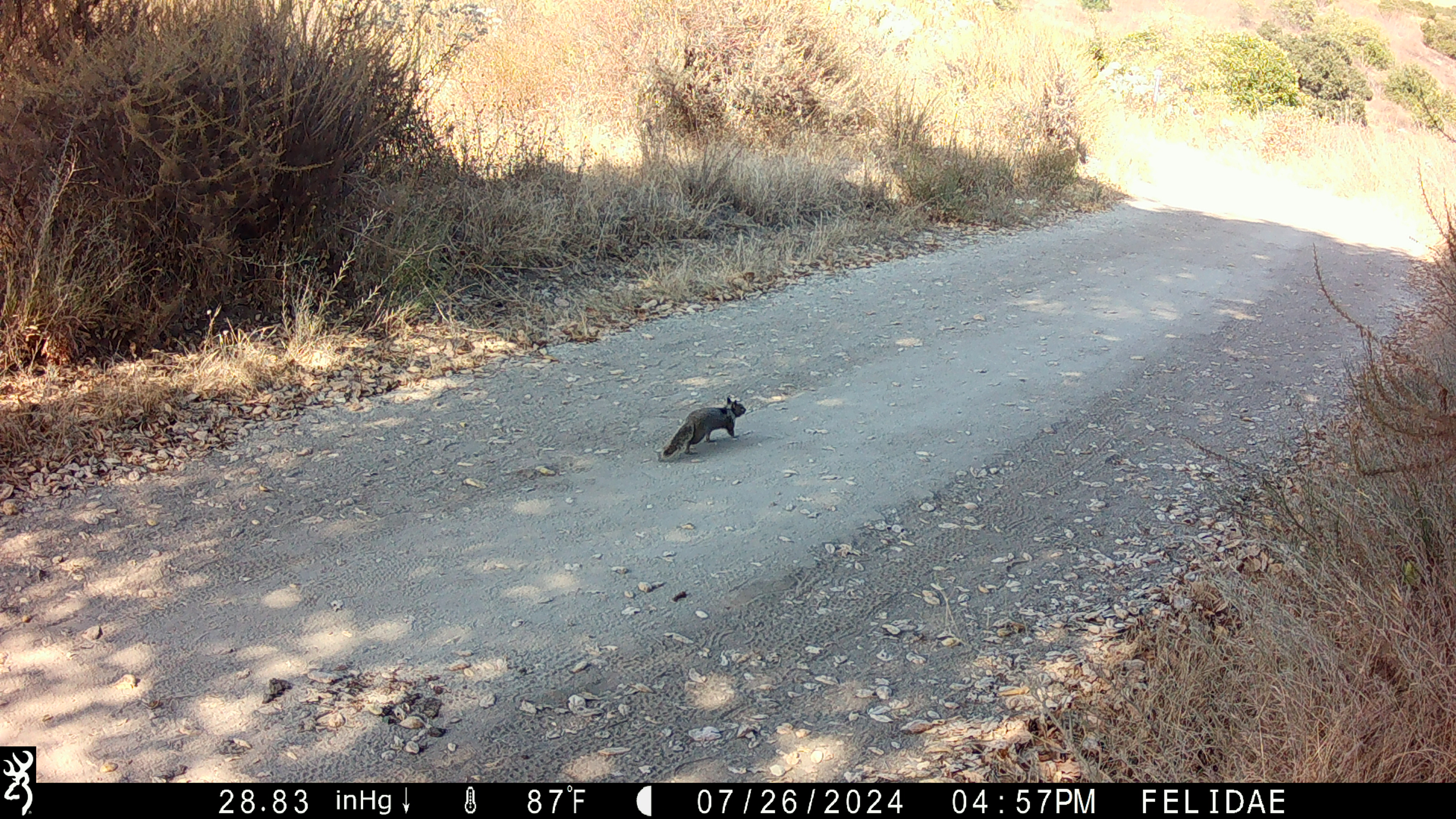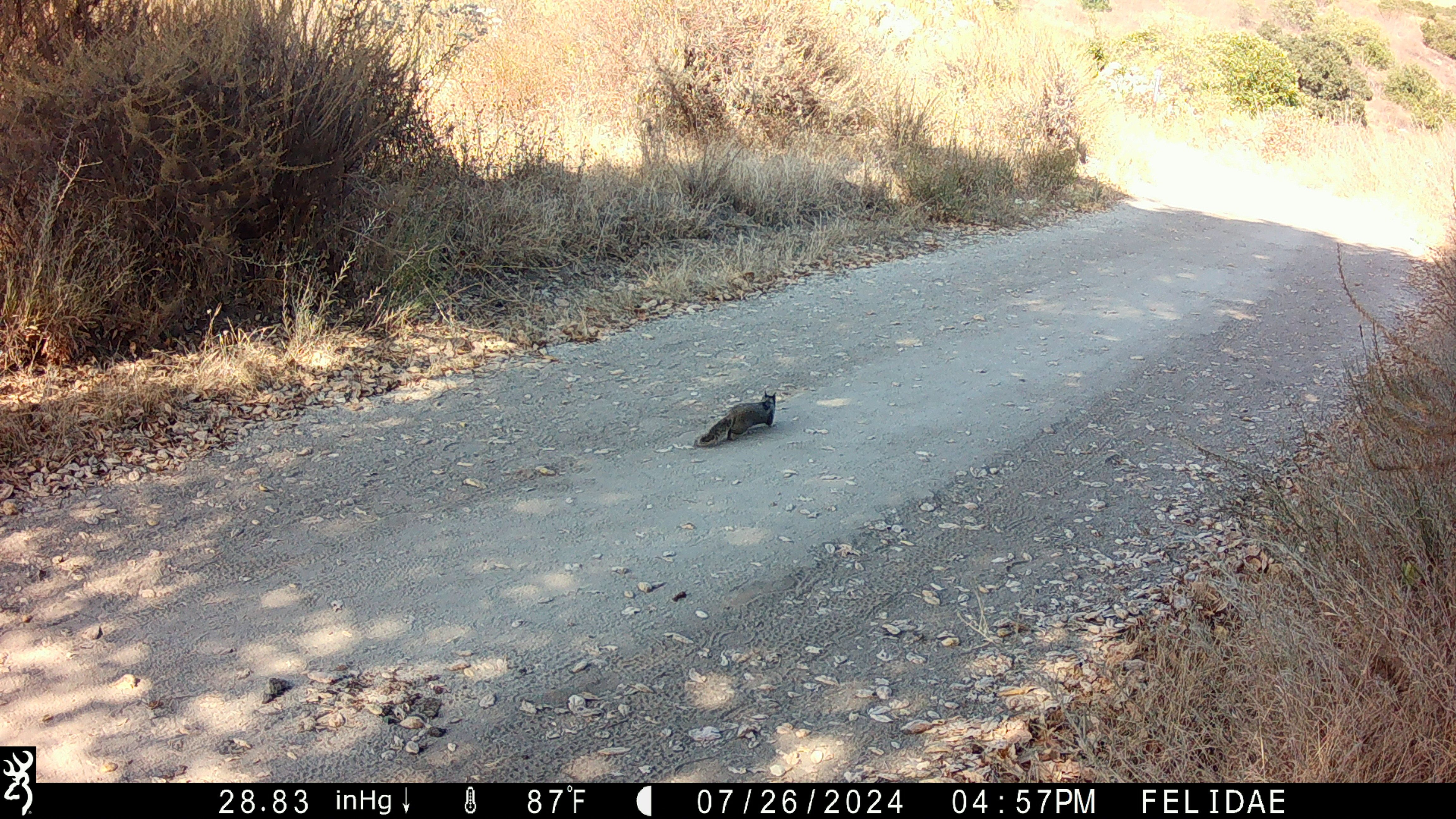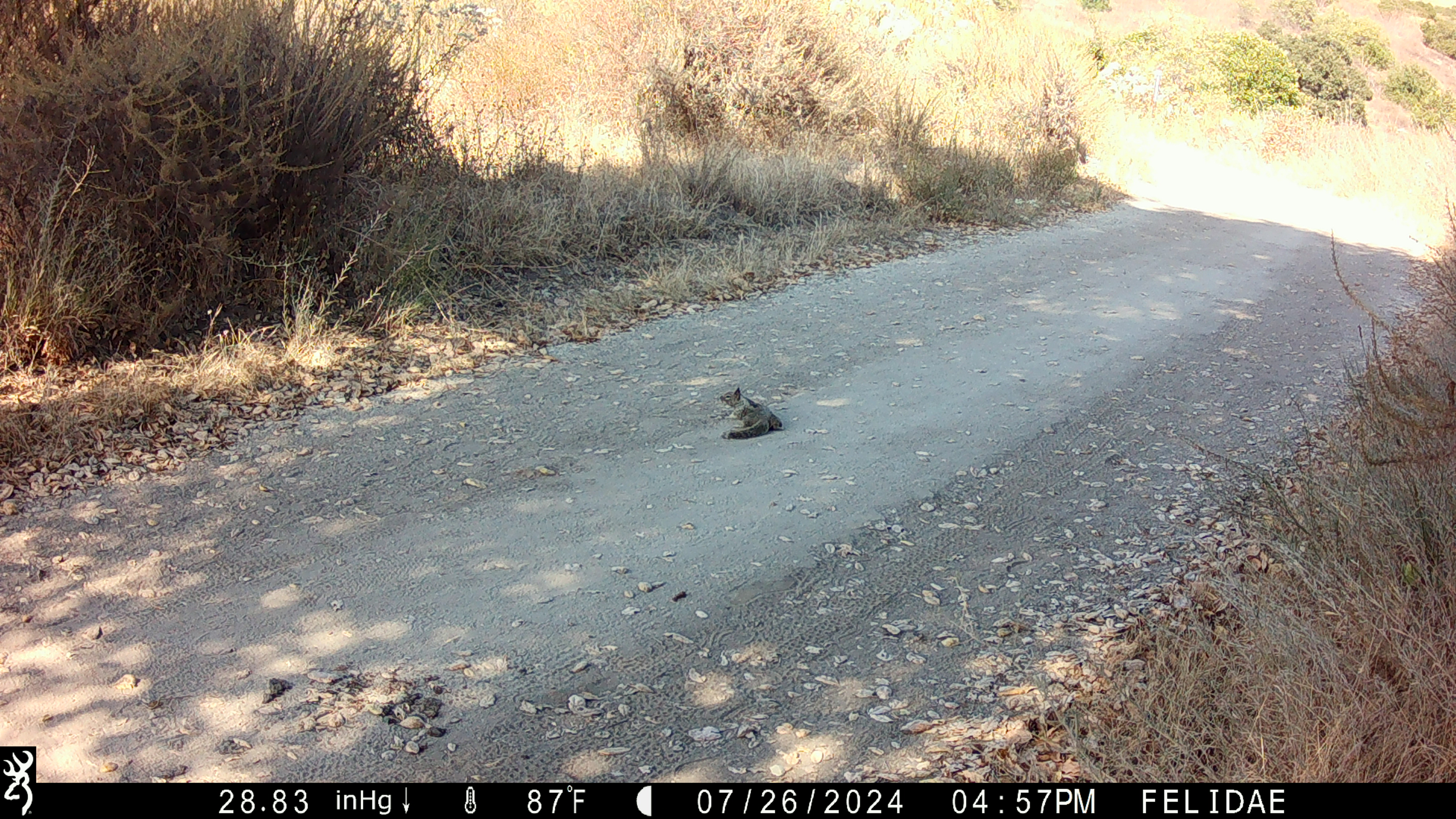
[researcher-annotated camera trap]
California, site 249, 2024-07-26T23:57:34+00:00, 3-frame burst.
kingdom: Animalia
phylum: Chordata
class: Mammalia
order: Rodentia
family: Sciuridae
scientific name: Sciuridae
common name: squirrel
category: unknown squirrel